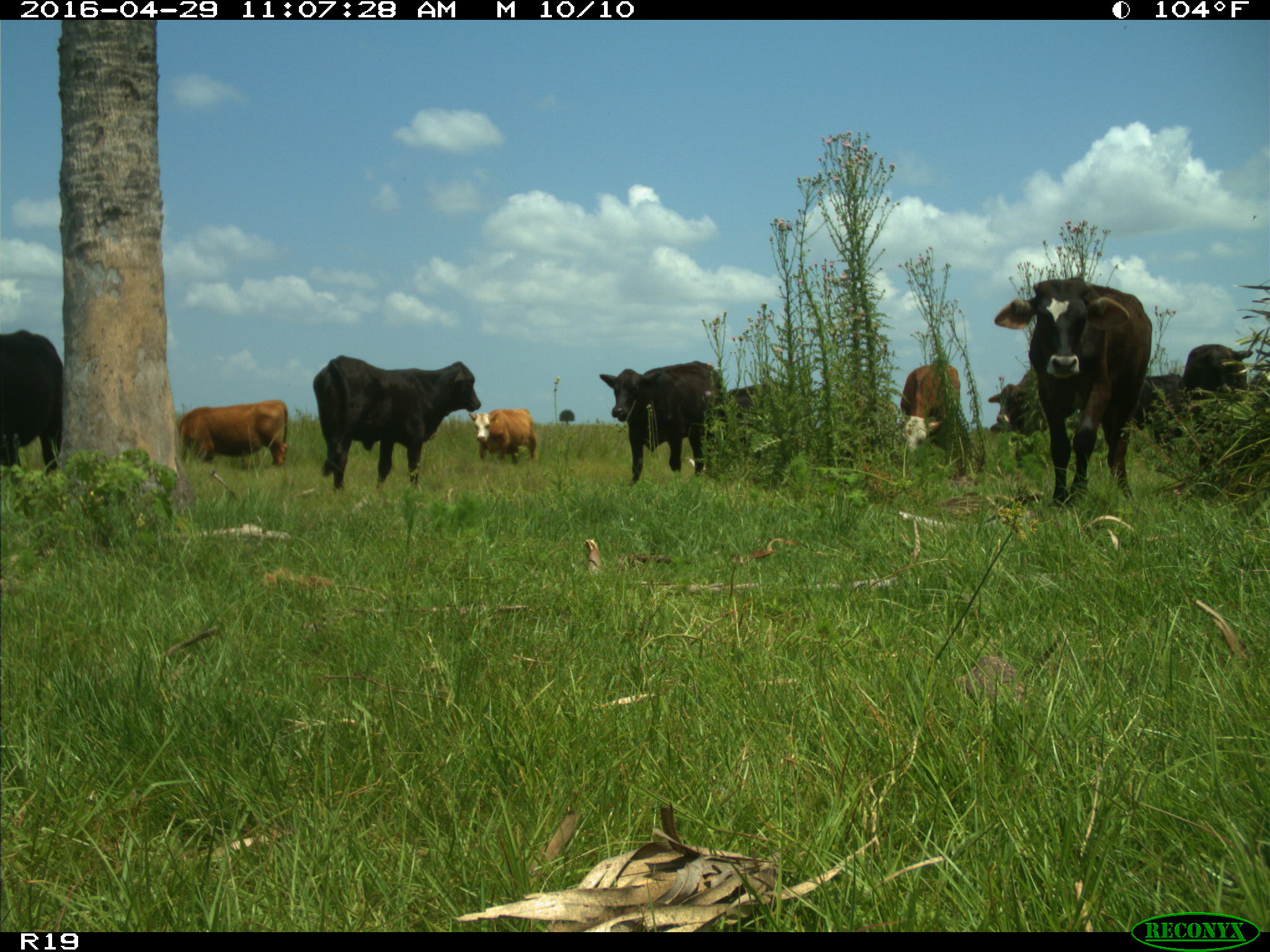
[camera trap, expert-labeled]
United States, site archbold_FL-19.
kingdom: Animalia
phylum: Chordata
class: Mammalia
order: Artiodactyla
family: Bovidae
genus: Bos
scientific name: Bos taurus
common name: domestic cow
Bos taurus (domestic cow).